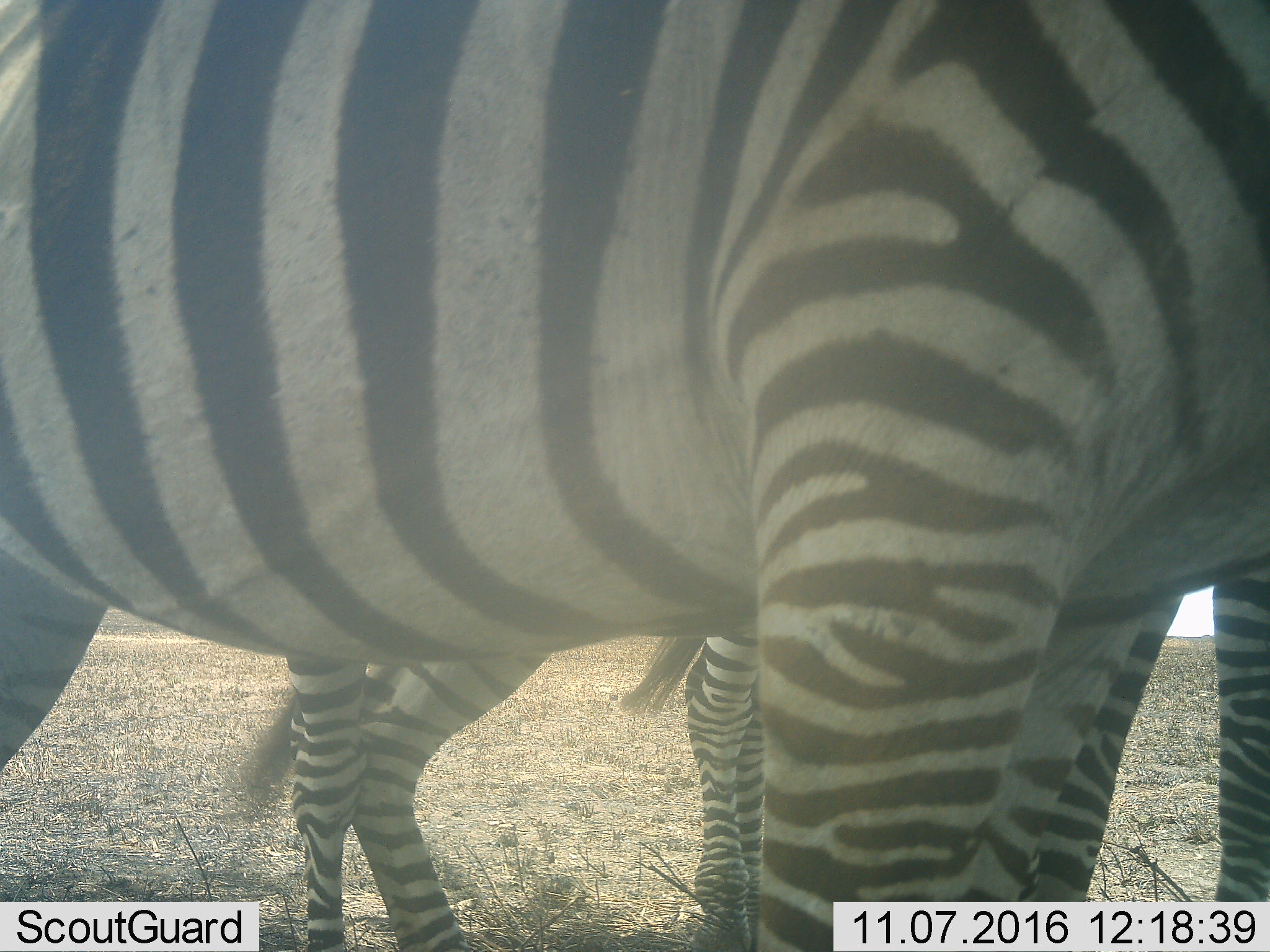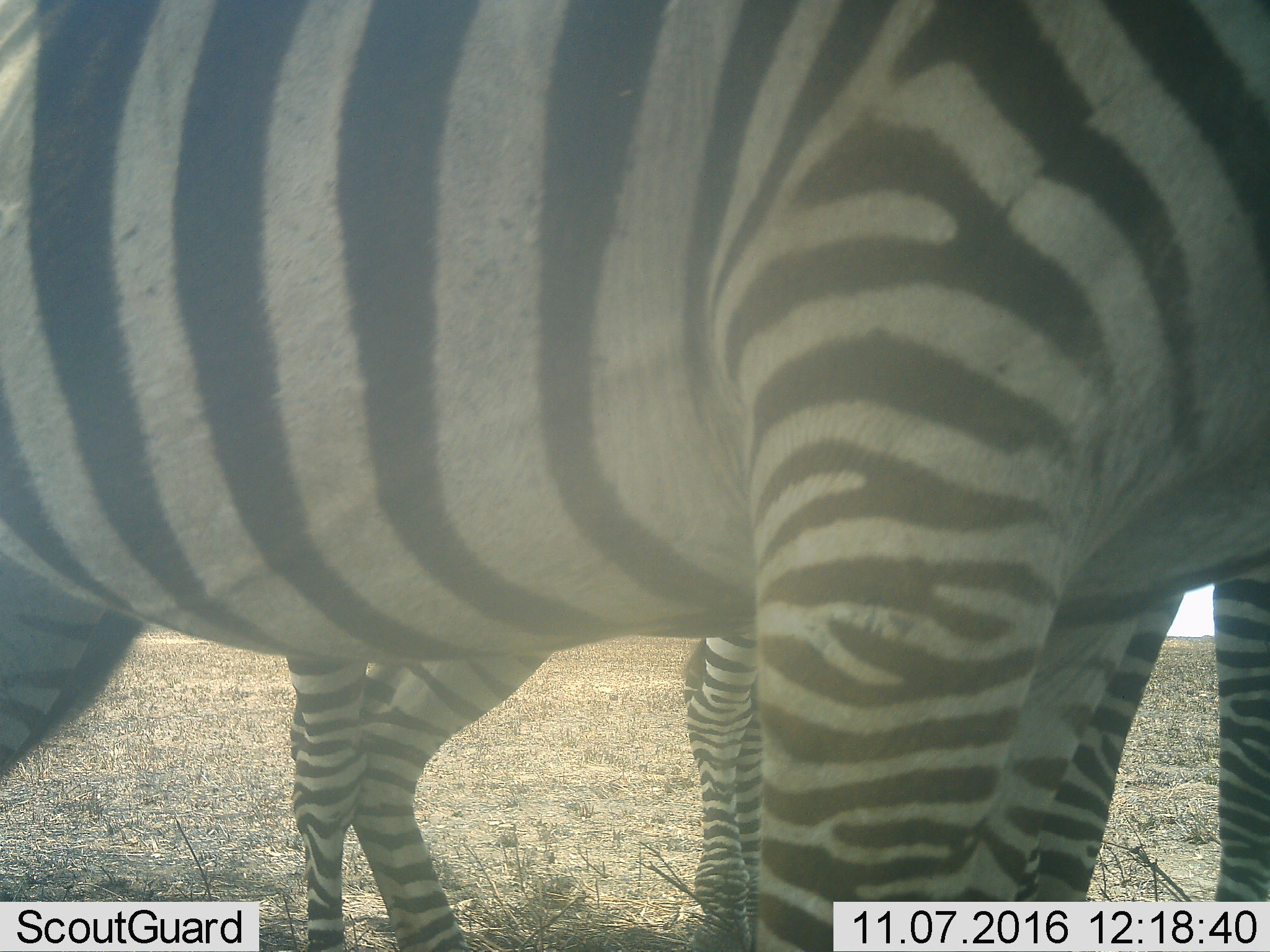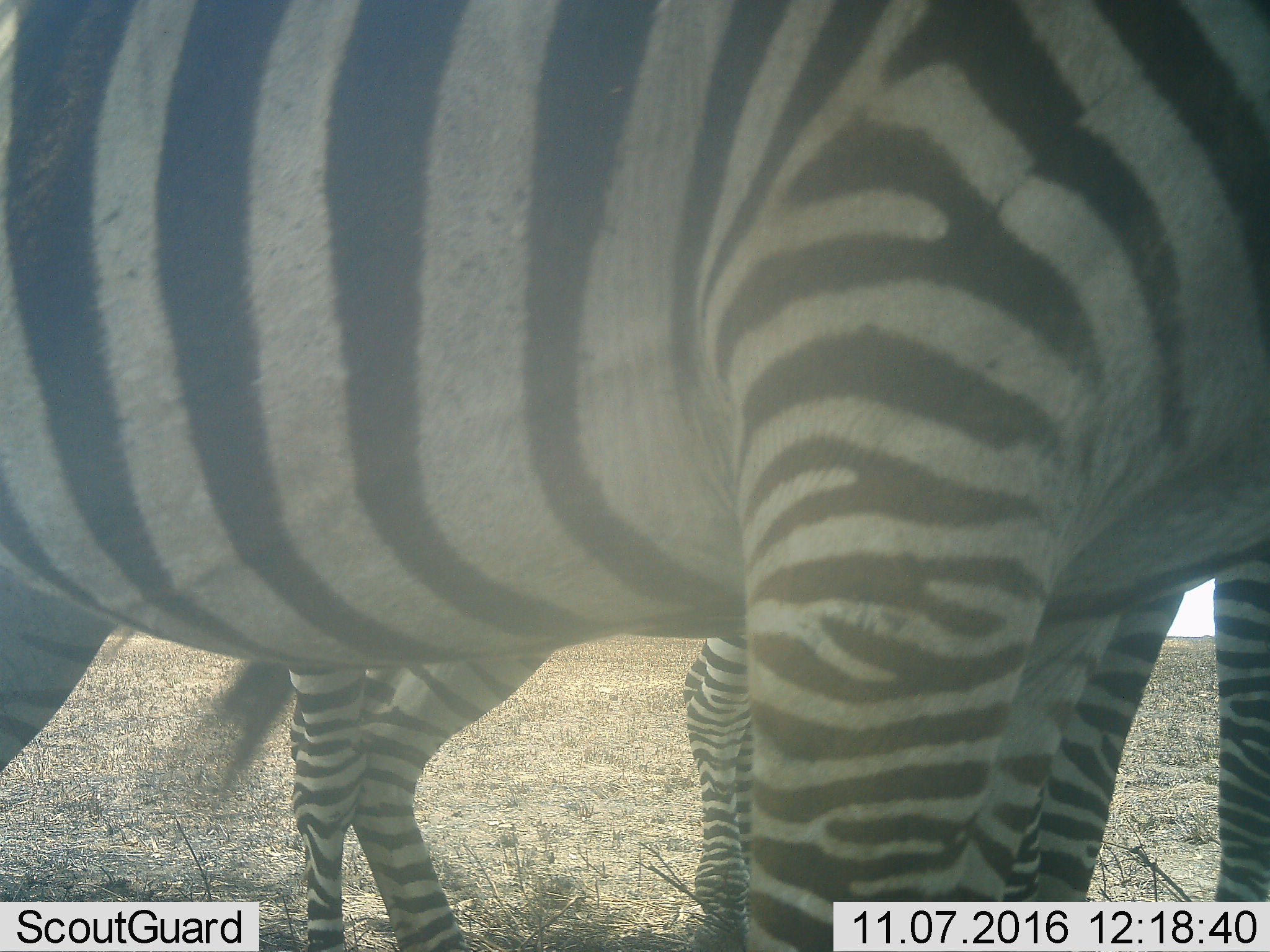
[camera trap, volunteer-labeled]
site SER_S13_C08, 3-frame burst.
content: unidentified animal